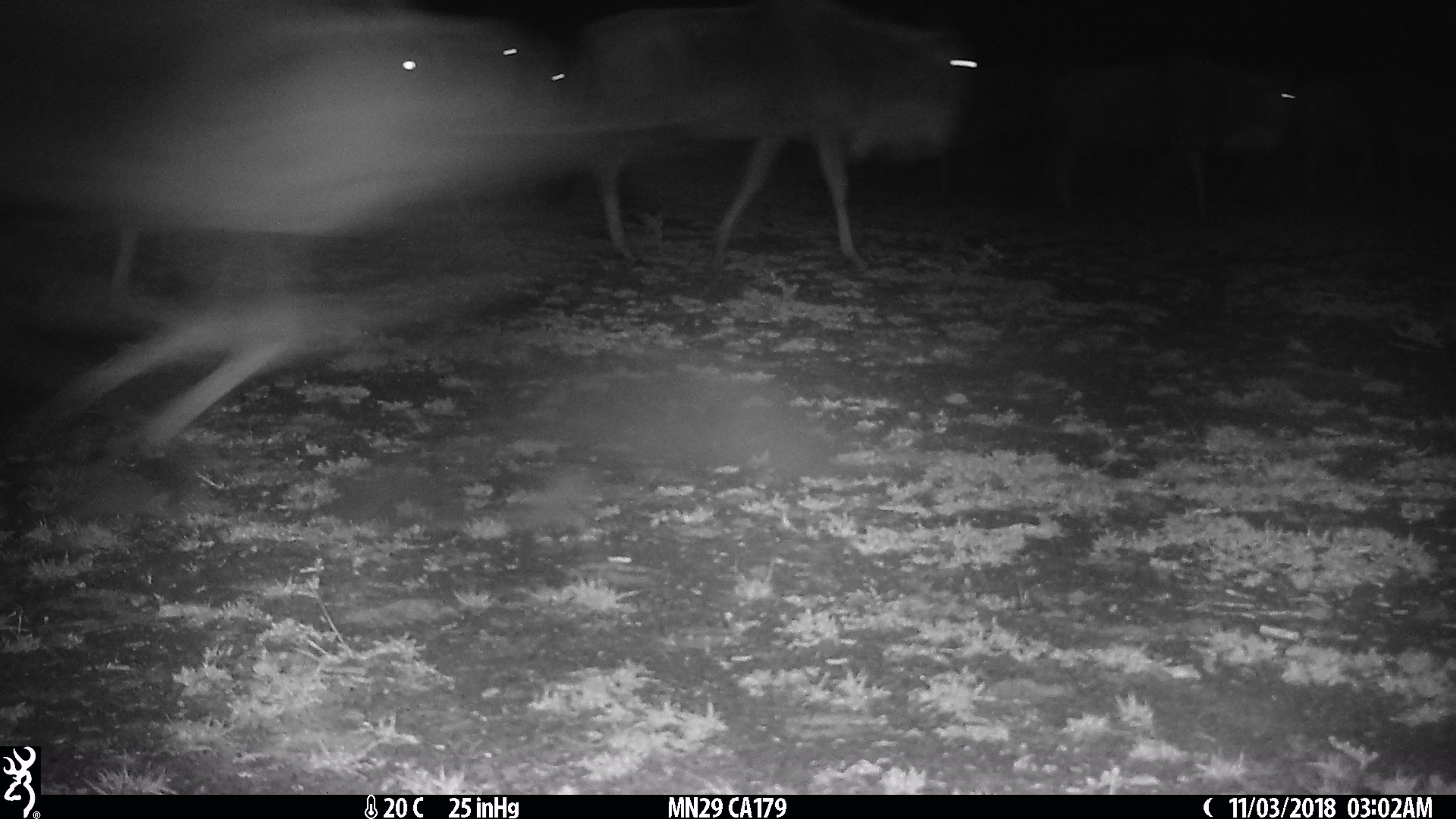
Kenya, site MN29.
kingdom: Animalia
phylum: Chordata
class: Mammalia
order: Artiodactyla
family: Bovidae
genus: Connochaetes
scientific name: Connochaetes taurinus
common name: blue wildebeest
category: wildebeest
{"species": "wildebeest (blue wildebeest) (Connochaetes taurinus)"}